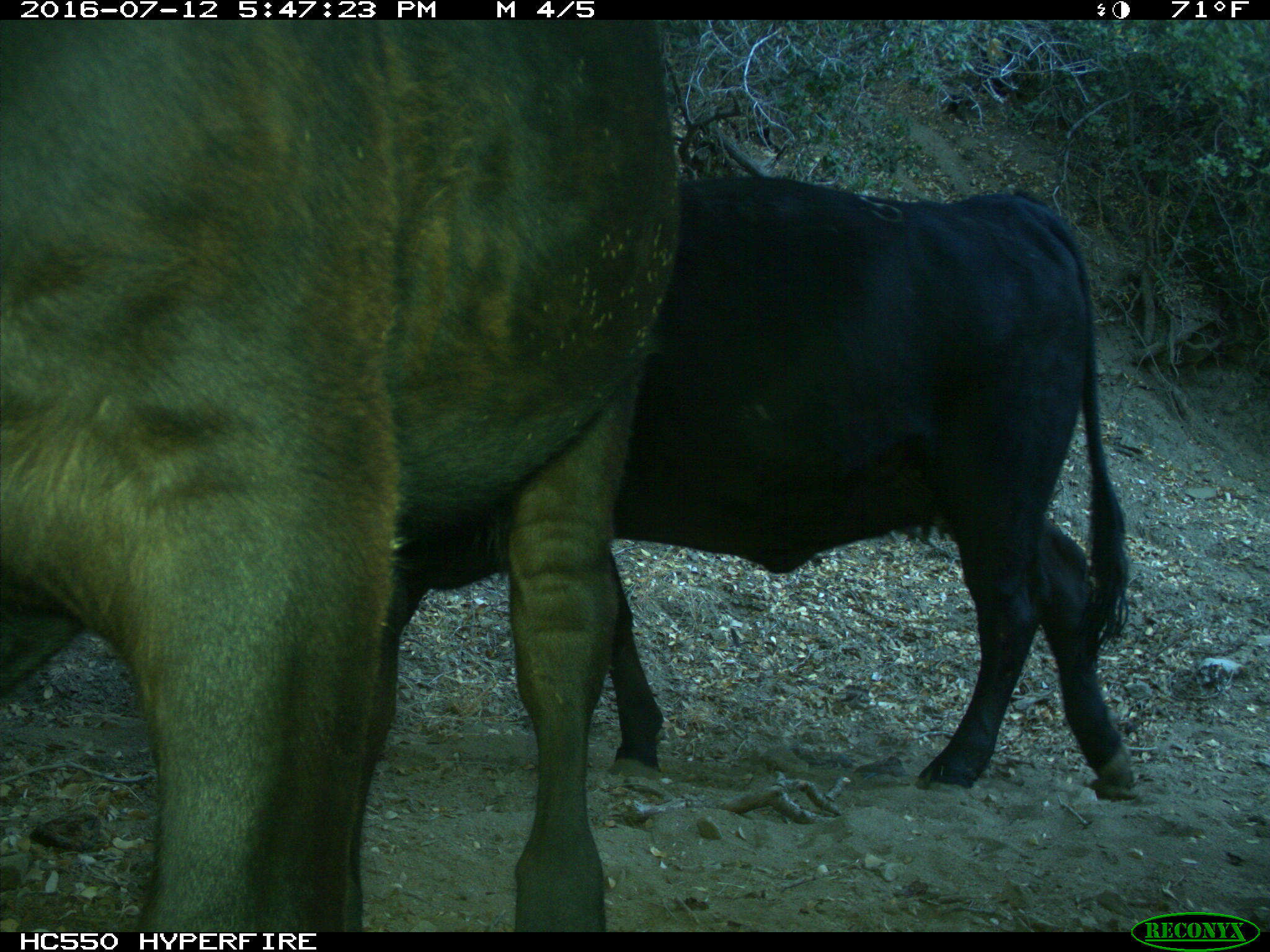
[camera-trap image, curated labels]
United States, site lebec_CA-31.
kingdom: Animalia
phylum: Chordata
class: Mammalia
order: Artiodactyla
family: Bovidae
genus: Bos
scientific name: Bos taurus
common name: domestic cow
Bos taurus (domestic cow).